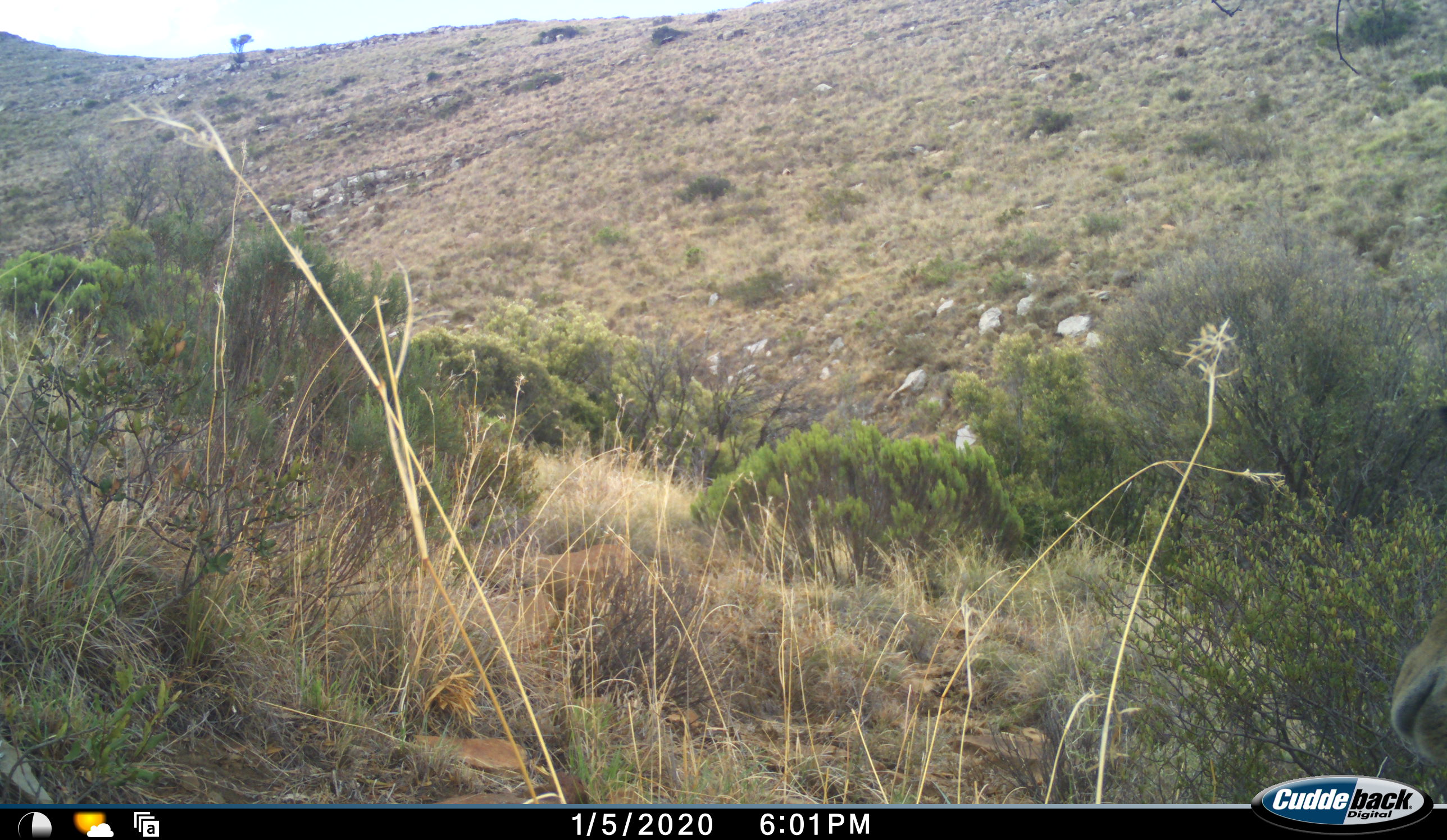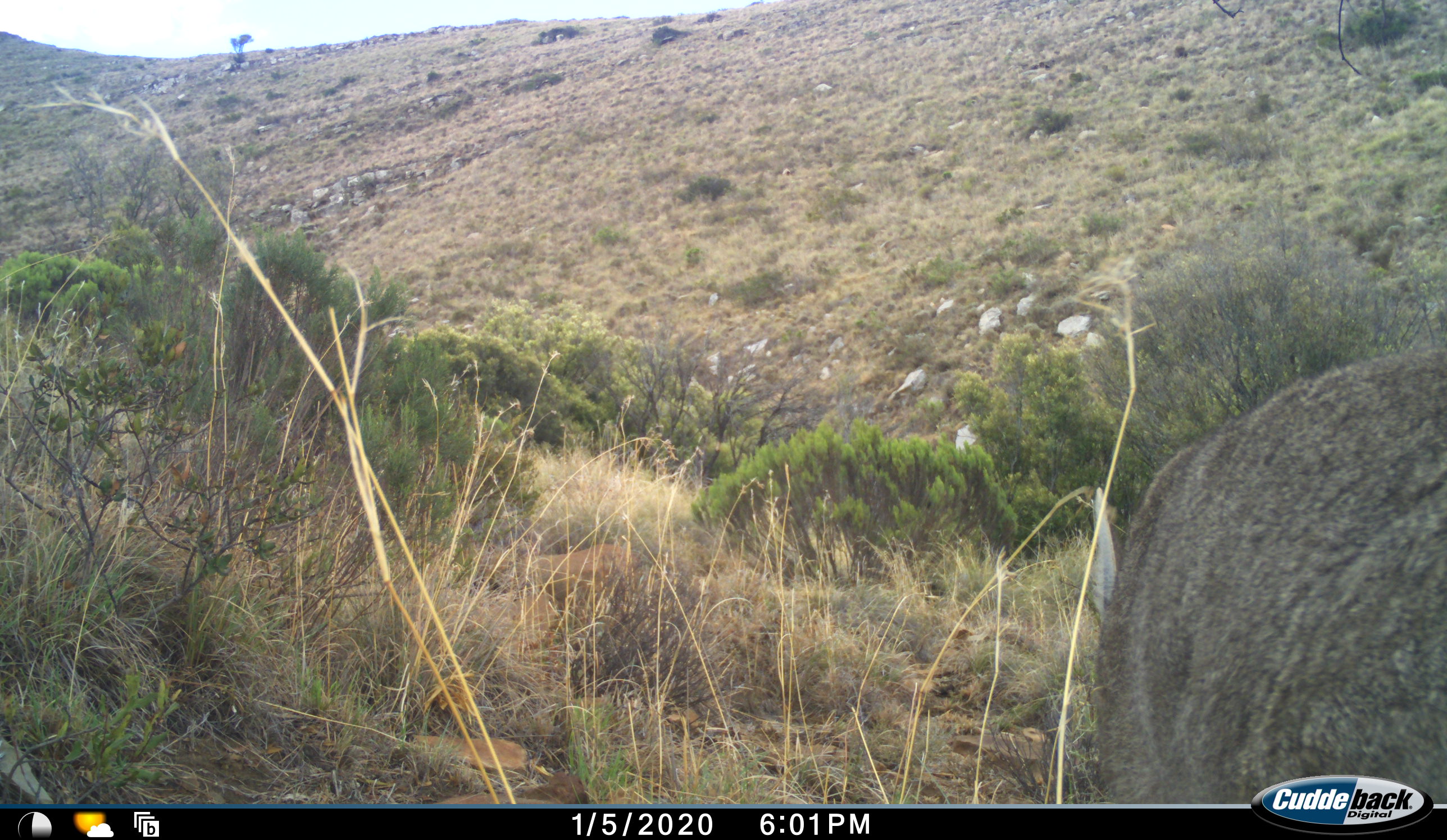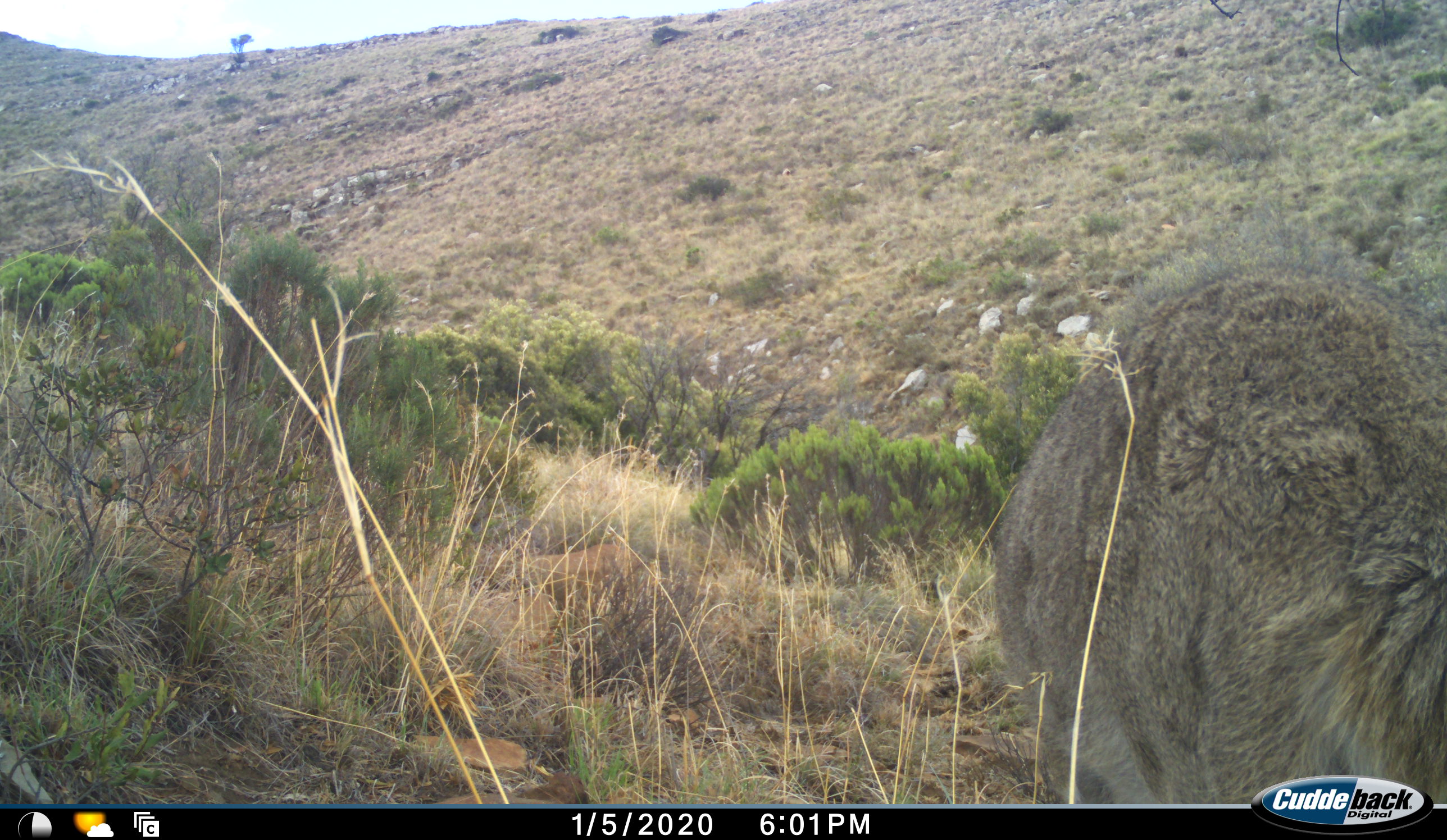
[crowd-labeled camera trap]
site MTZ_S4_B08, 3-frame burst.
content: unidentified animal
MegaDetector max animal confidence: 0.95